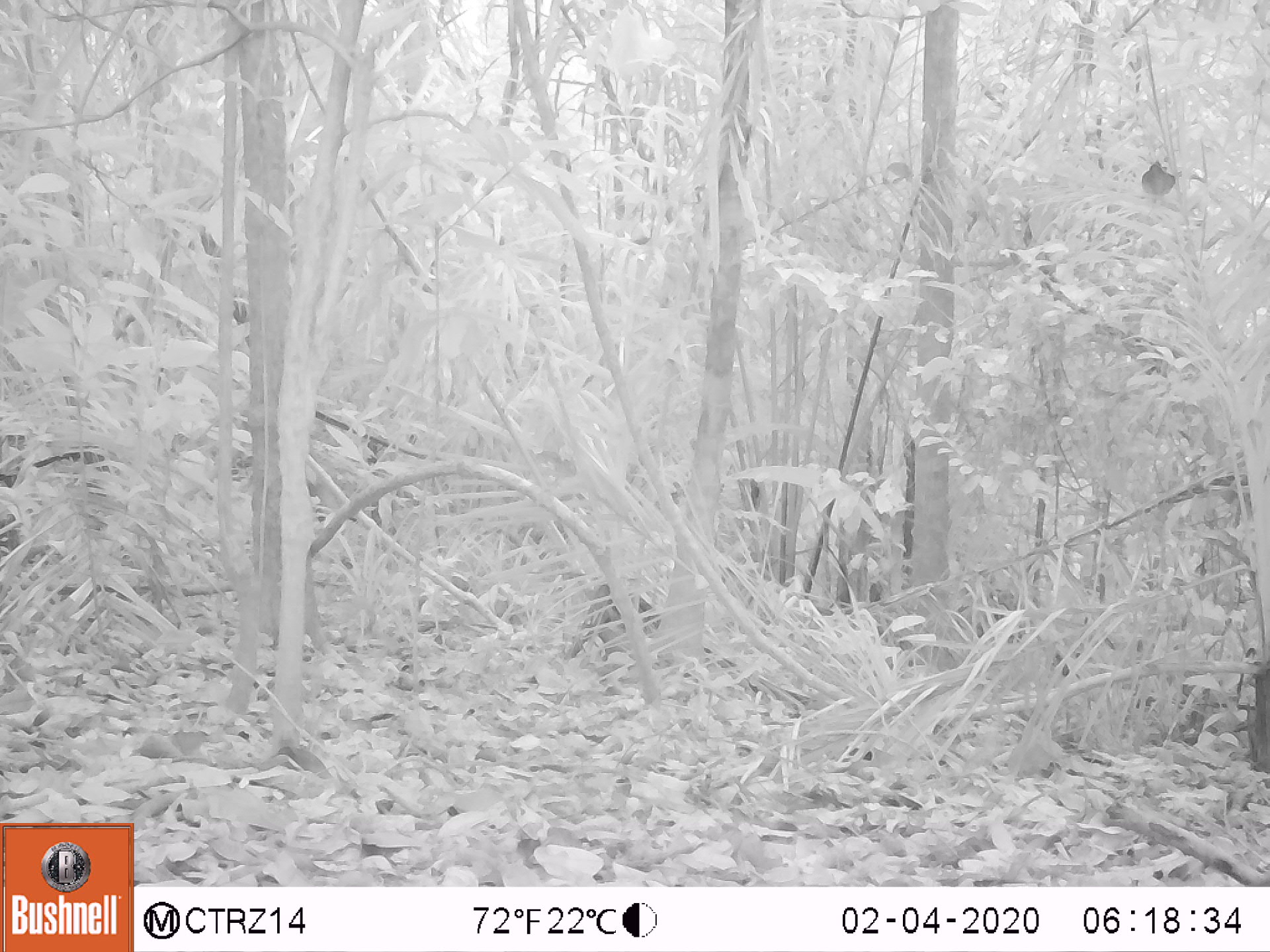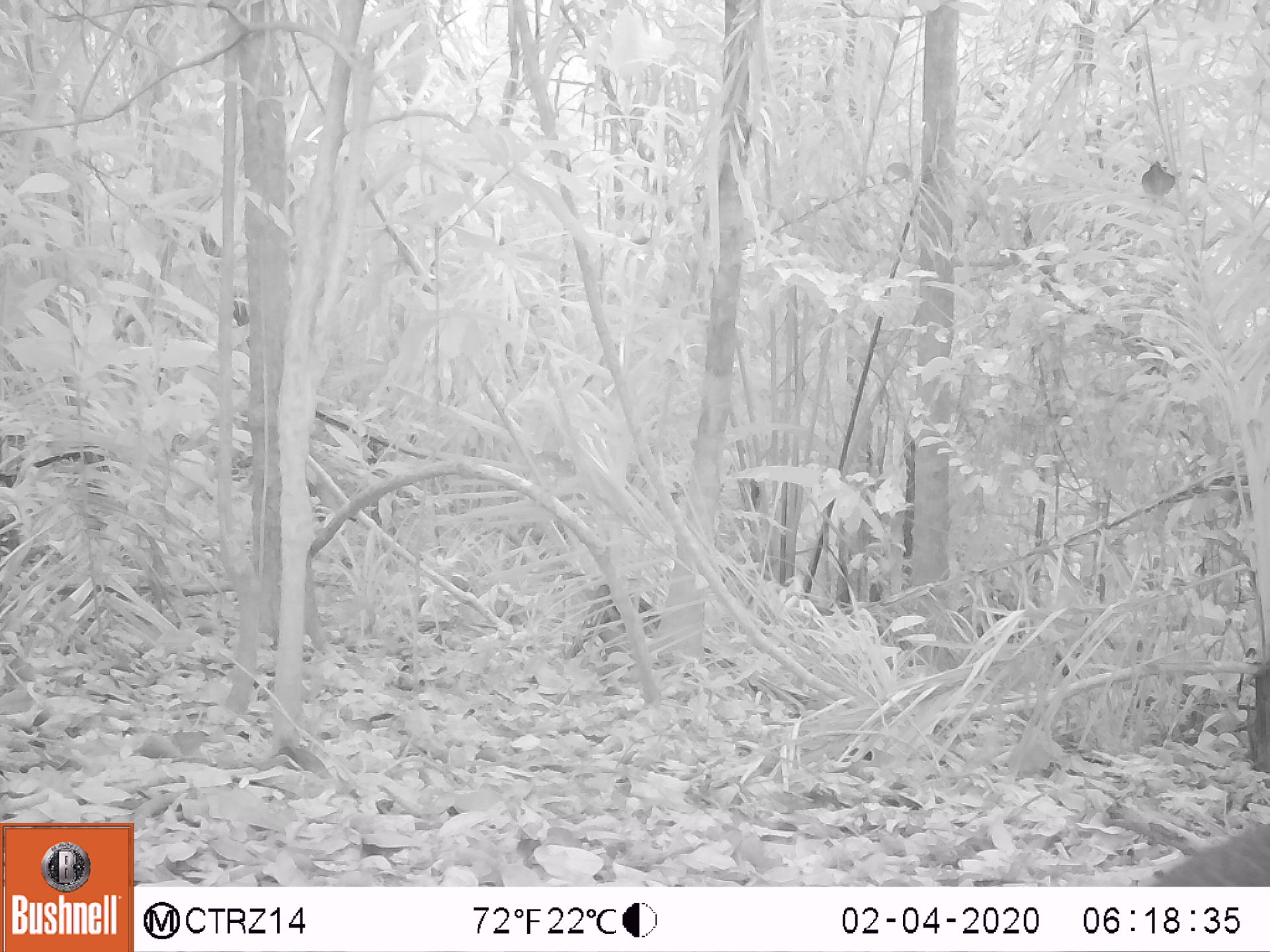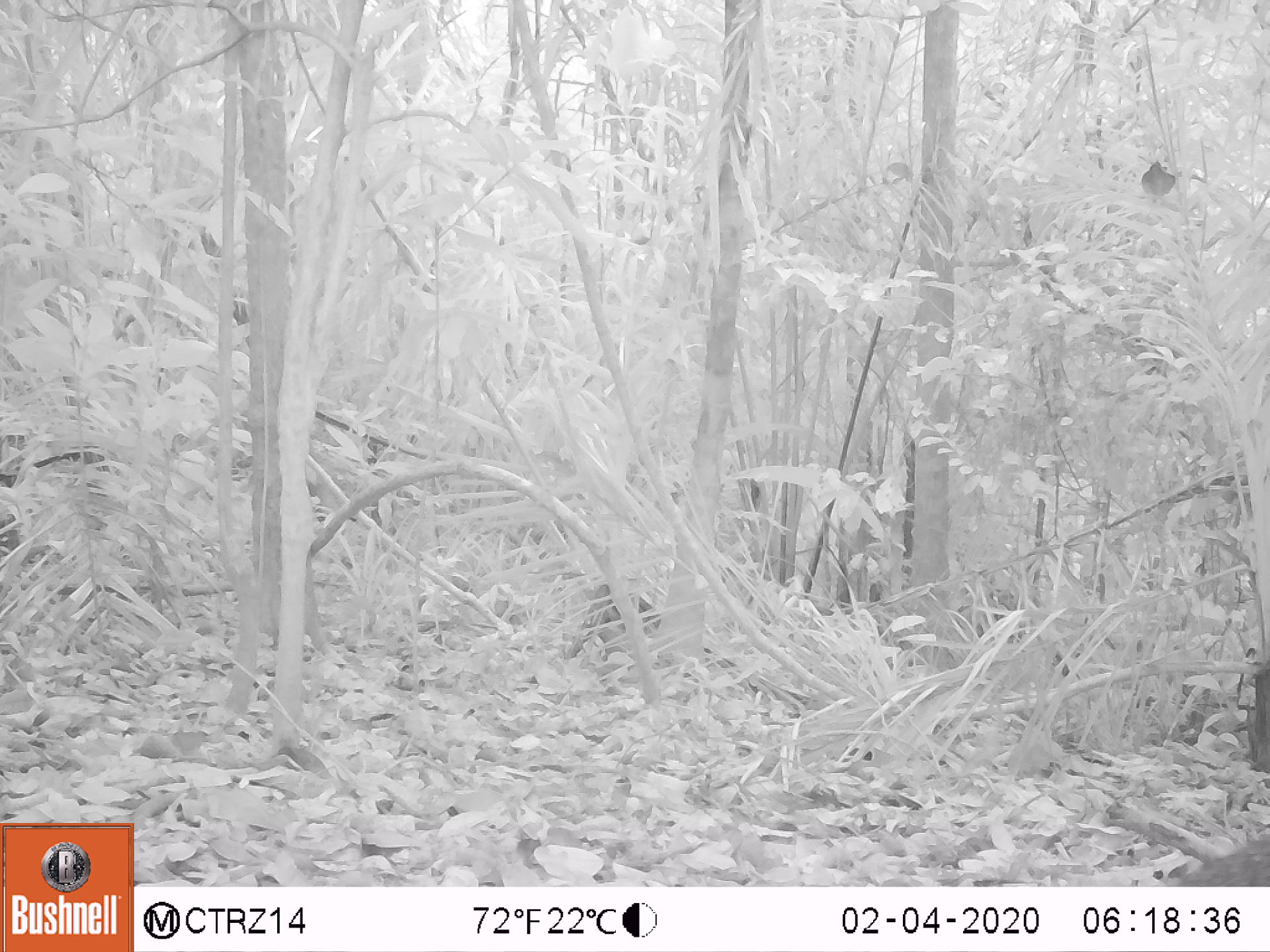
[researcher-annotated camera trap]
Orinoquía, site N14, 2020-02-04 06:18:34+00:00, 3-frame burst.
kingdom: Animalia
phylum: Chordata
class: Mammalia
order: Rodentia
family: Dasyproctidae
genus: Dasyprocta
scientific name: Dasyprocta fuliginosa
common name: black agouti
Black agouti (Dasyprocta fuliginosa).